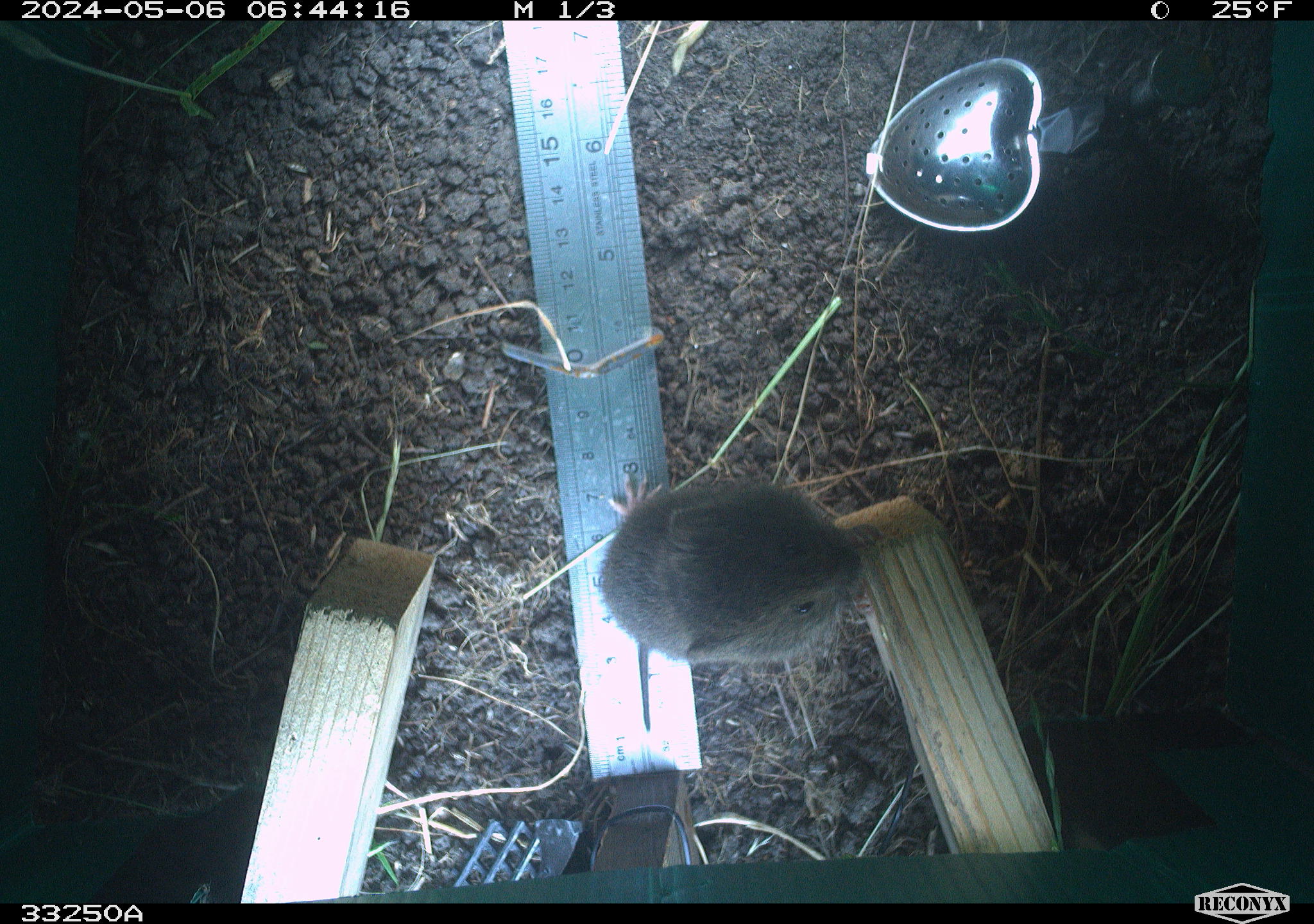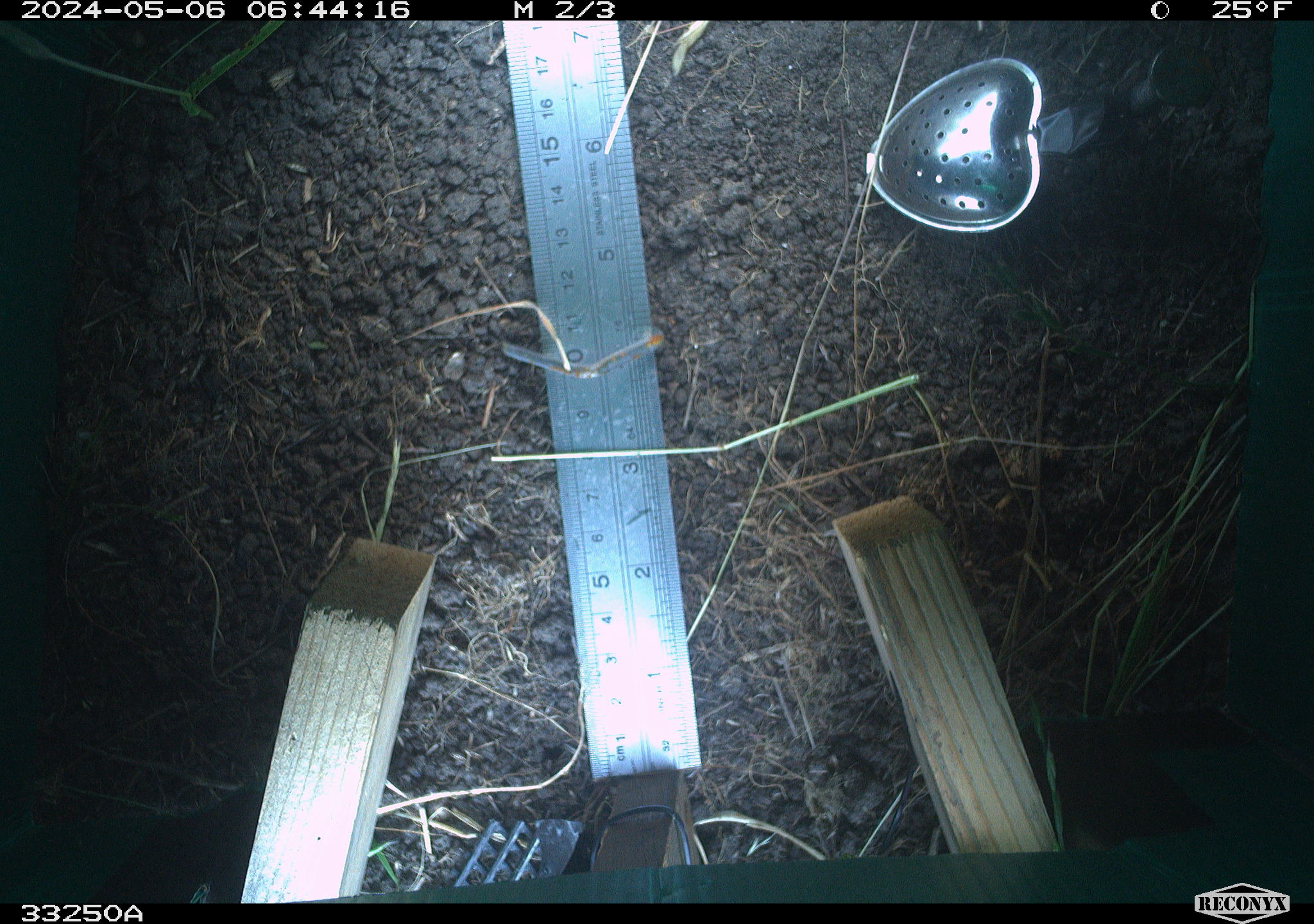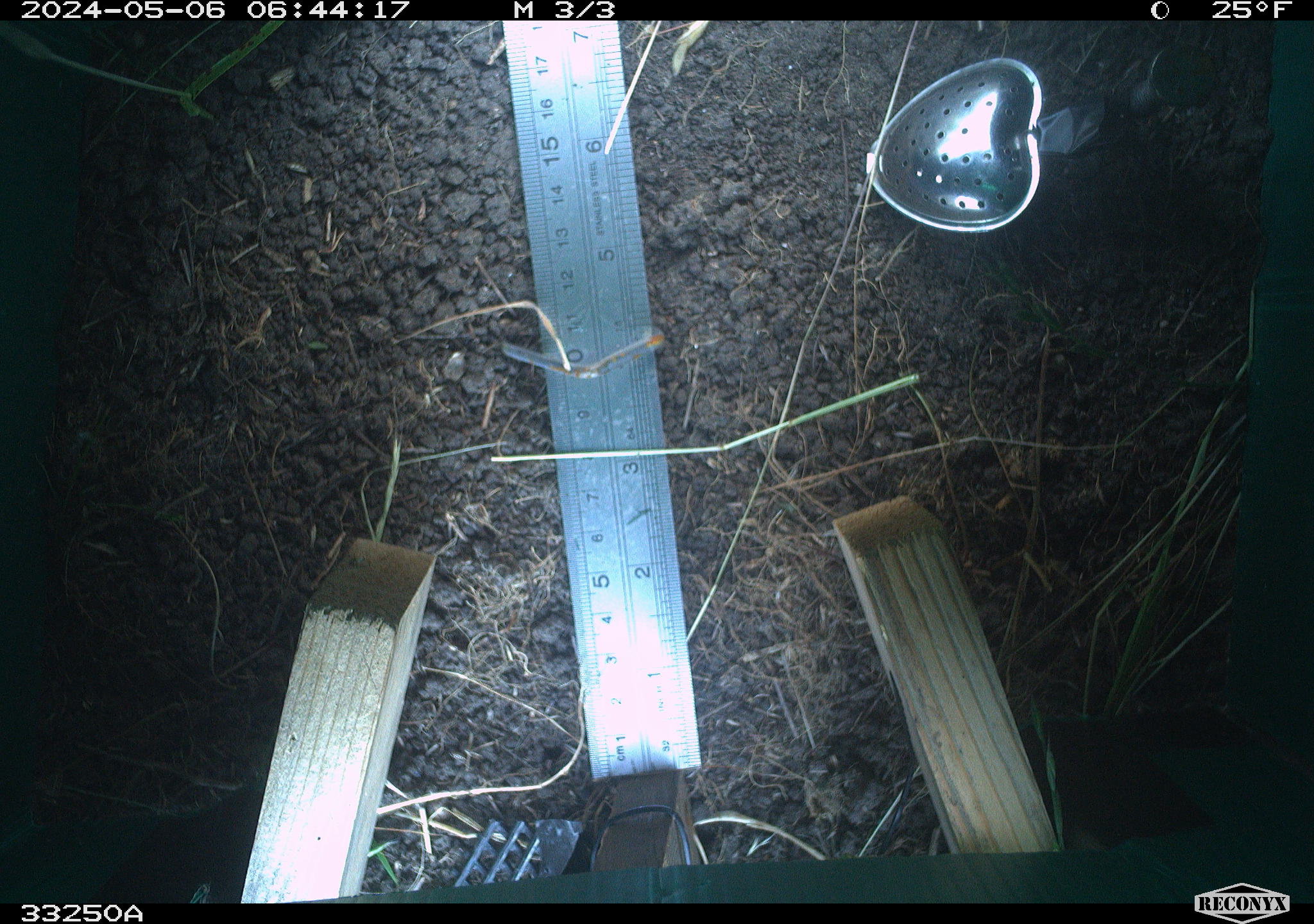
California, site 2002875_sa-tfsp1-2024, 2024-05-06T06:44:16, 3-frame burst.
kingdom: Animalia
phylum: Chordata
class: Mammalia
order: Rodentia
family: Cricetidae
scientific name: Arvicolinae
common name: voles, lemmings, and muskrats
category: arvicolinae subfamily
Arvicolinae subfamily (voles, lemmings, and muskrats) (Arvicolinae).